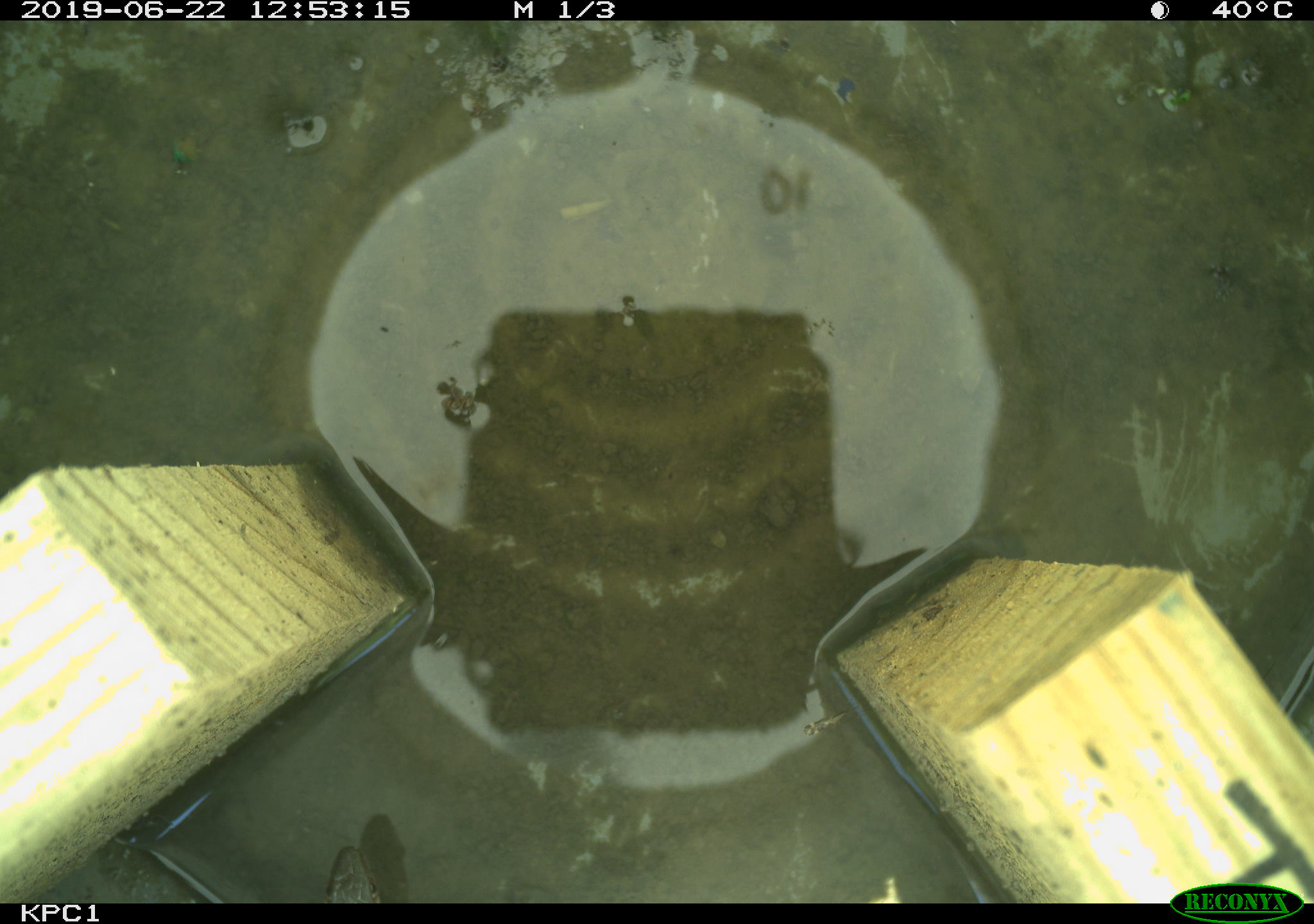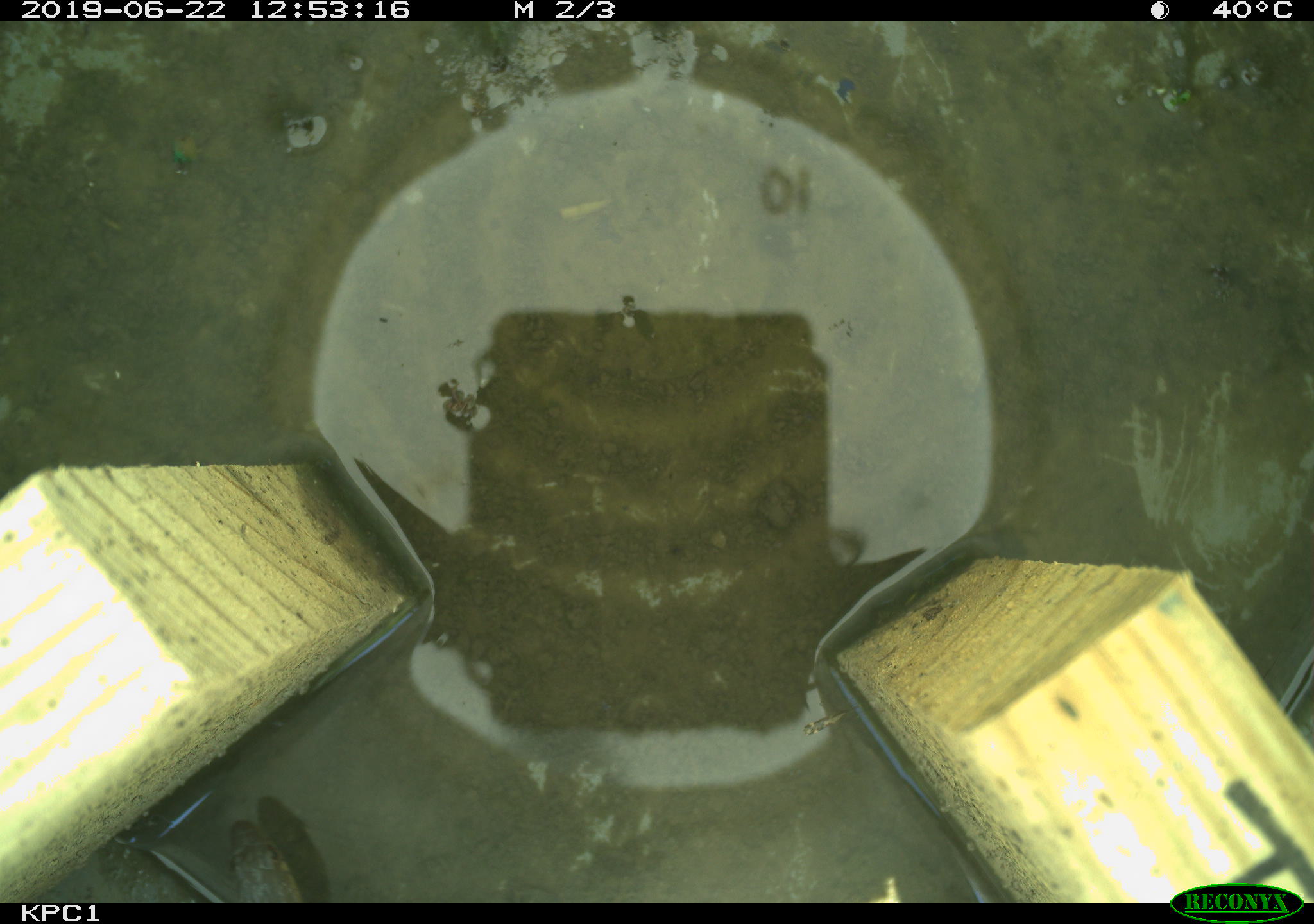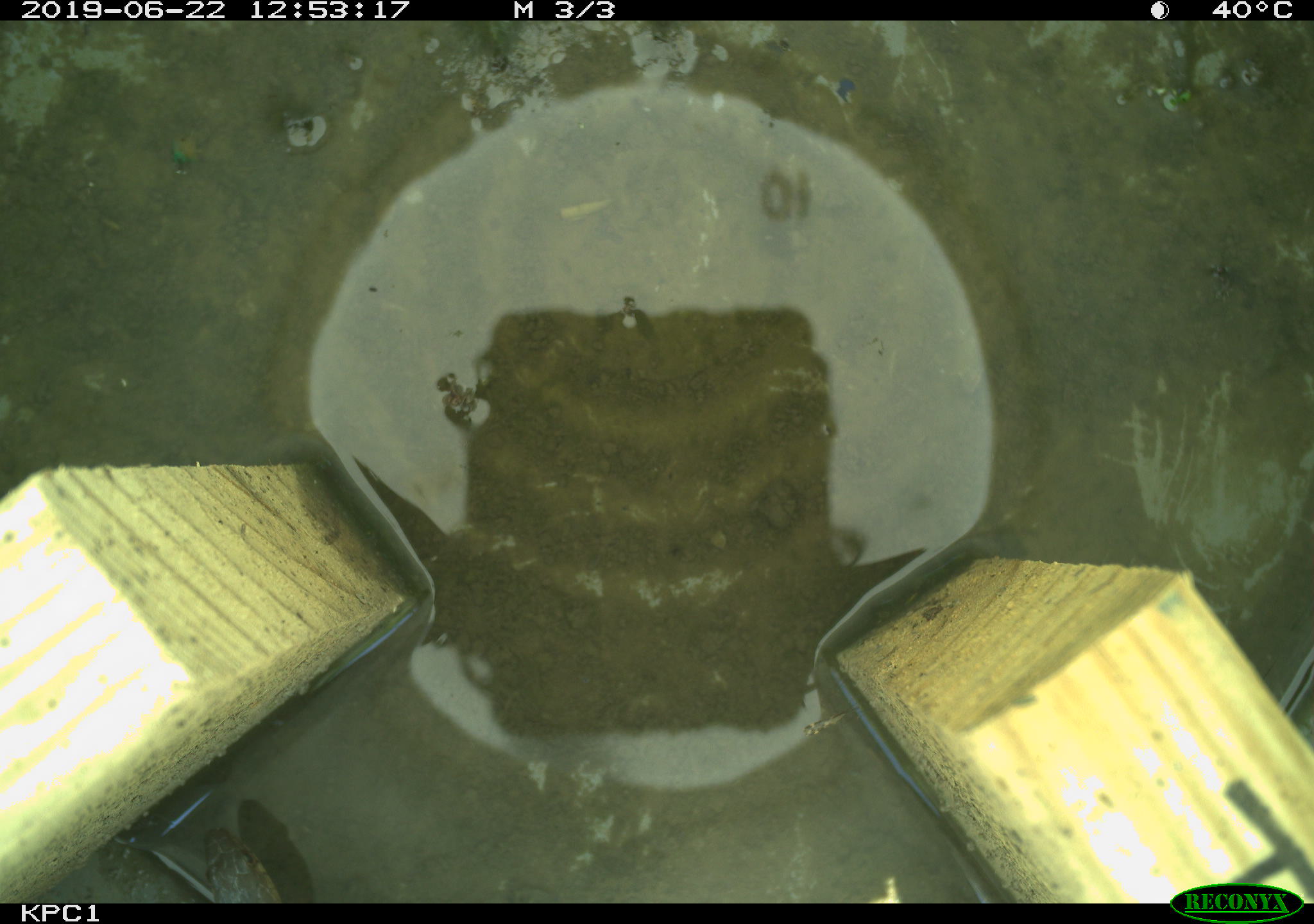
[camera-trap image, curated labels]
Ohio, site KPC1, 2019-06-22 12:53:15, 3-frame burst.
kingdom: Animalia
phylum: Chordata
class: Reptilia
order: Squamata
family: Colubridae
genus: Thamnophis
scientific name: Thamnophis sirtalis sirtalis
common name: eastern gartersnake